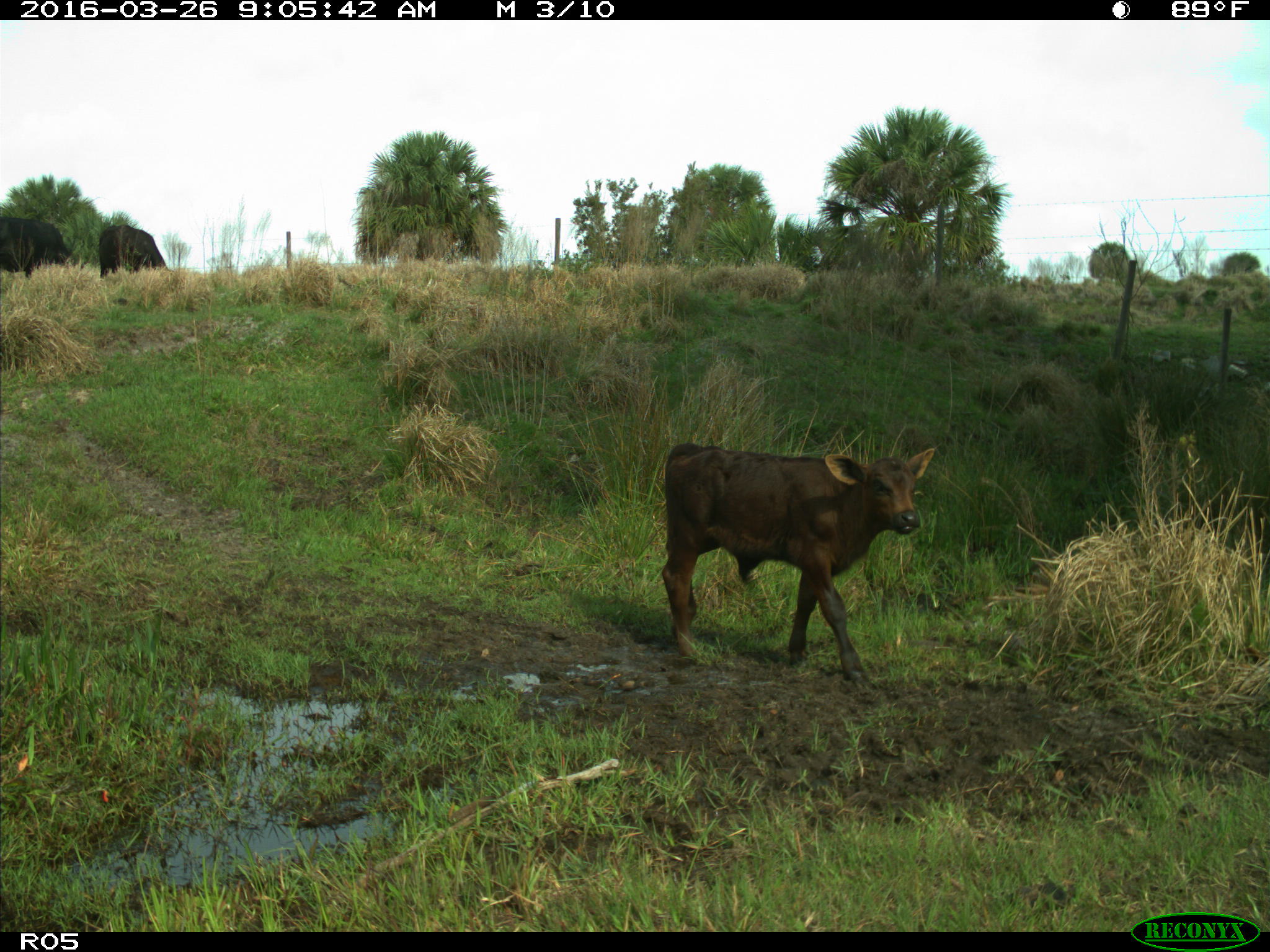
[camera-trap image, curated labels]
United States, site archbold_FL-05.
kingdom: Animalia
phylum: Chordata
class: Mammalia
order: Artiodactyla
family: Bovidae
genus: Bos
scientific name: Bos taurus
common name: domestic cow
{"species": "Bos taurus (domestic cow)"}